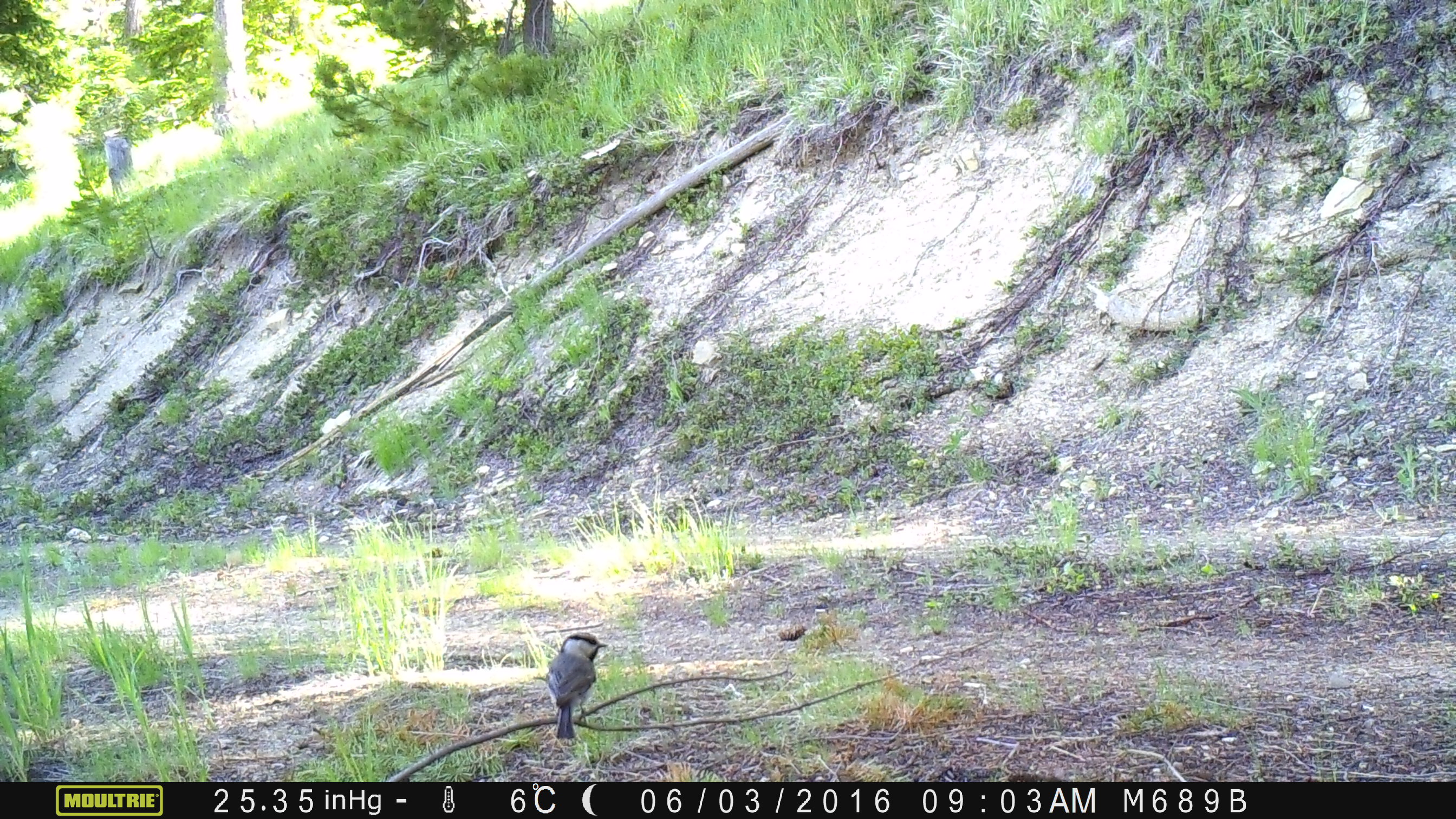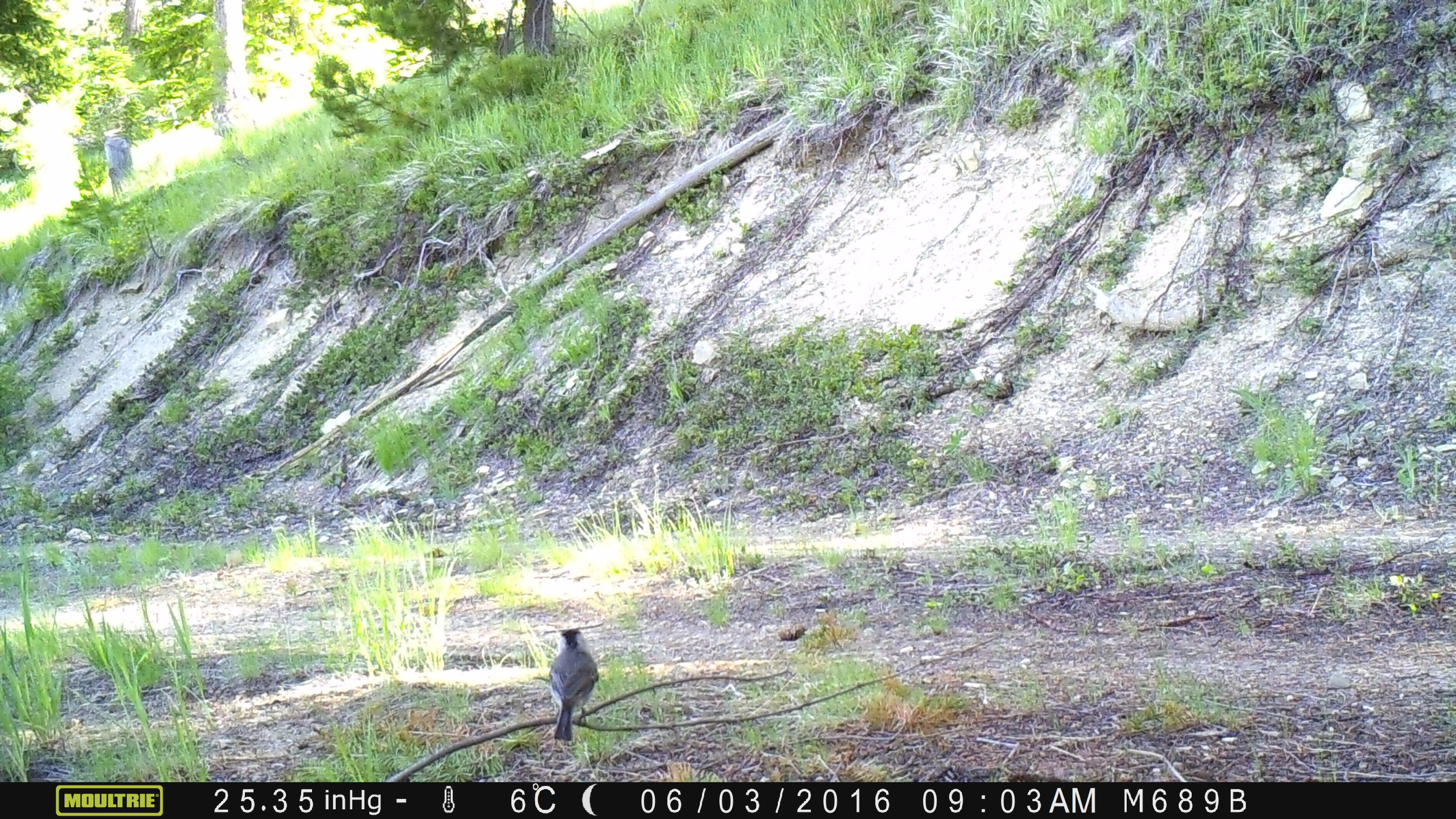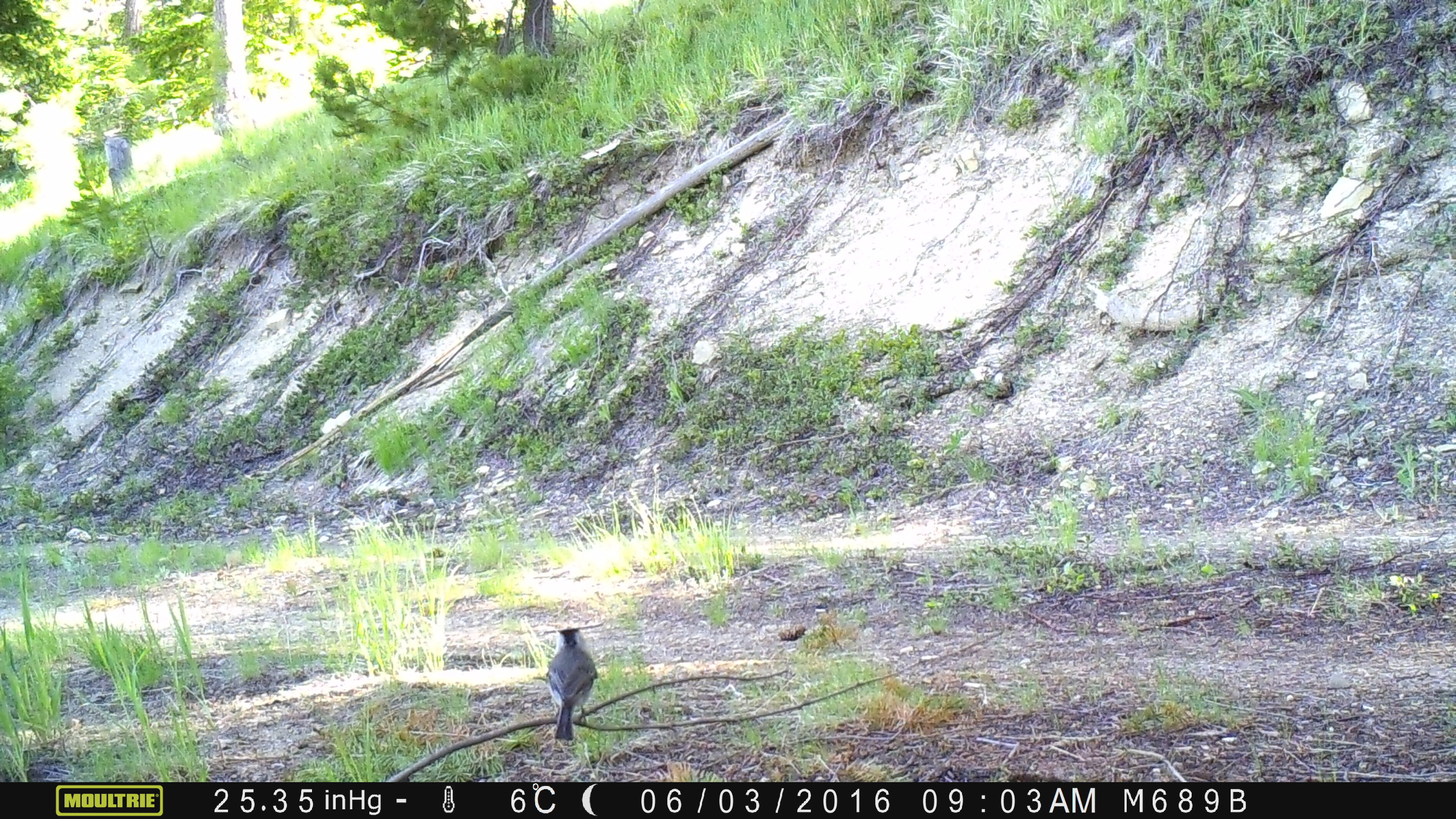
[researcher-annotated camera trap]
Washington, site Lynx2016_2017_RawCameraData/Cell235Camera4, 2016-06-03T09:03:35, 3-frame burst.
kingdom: Animalia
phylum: Chordata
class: Aves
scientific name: Aves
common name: birds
Aves (birds). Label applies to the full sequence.